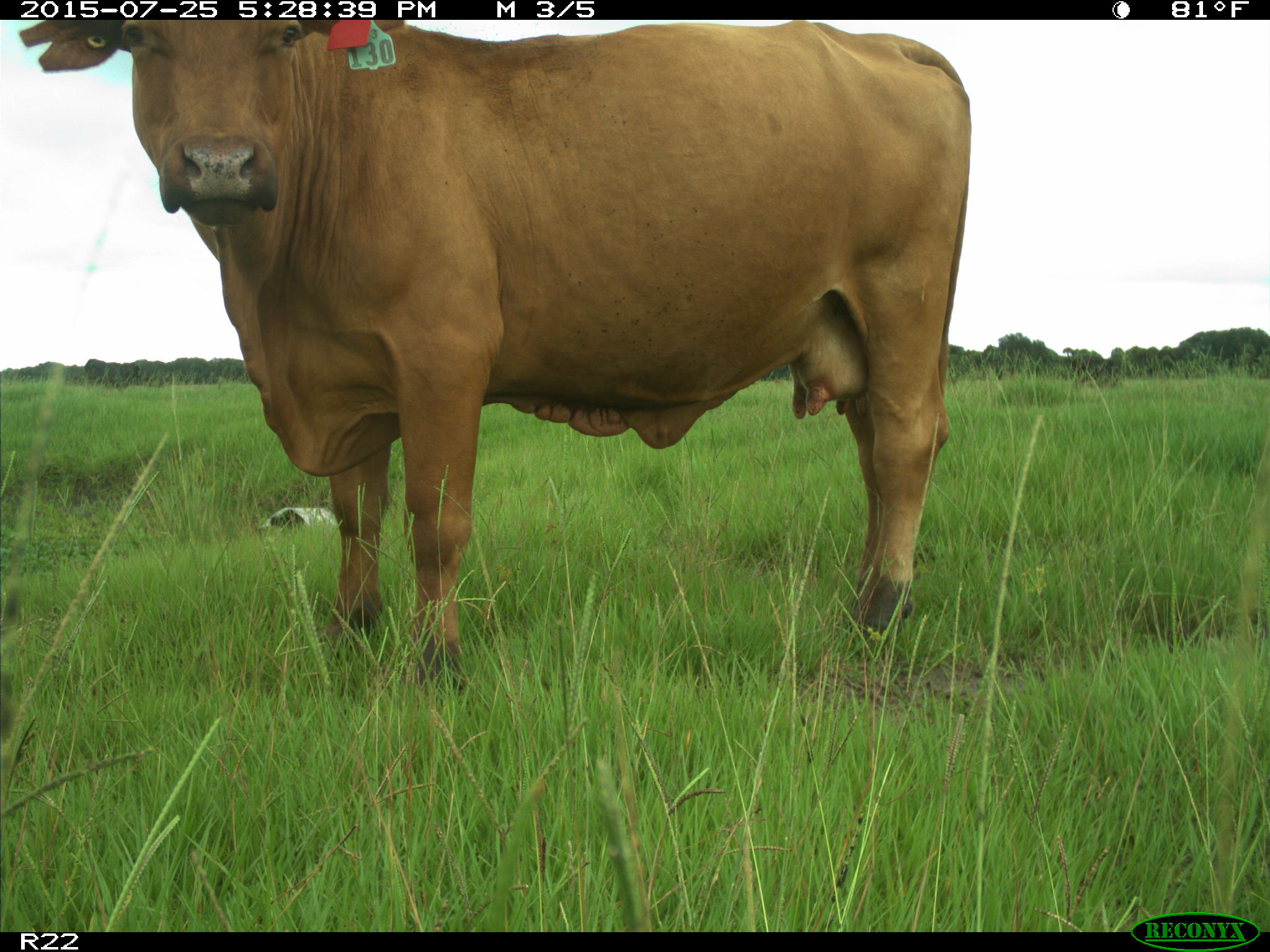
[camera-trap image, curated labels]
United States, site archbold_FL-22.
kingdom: Animalia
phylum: Chordata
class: Mammalia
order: Artiodactyla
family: Bovidae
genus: Bos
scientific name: Bos taurus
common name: domestic cow